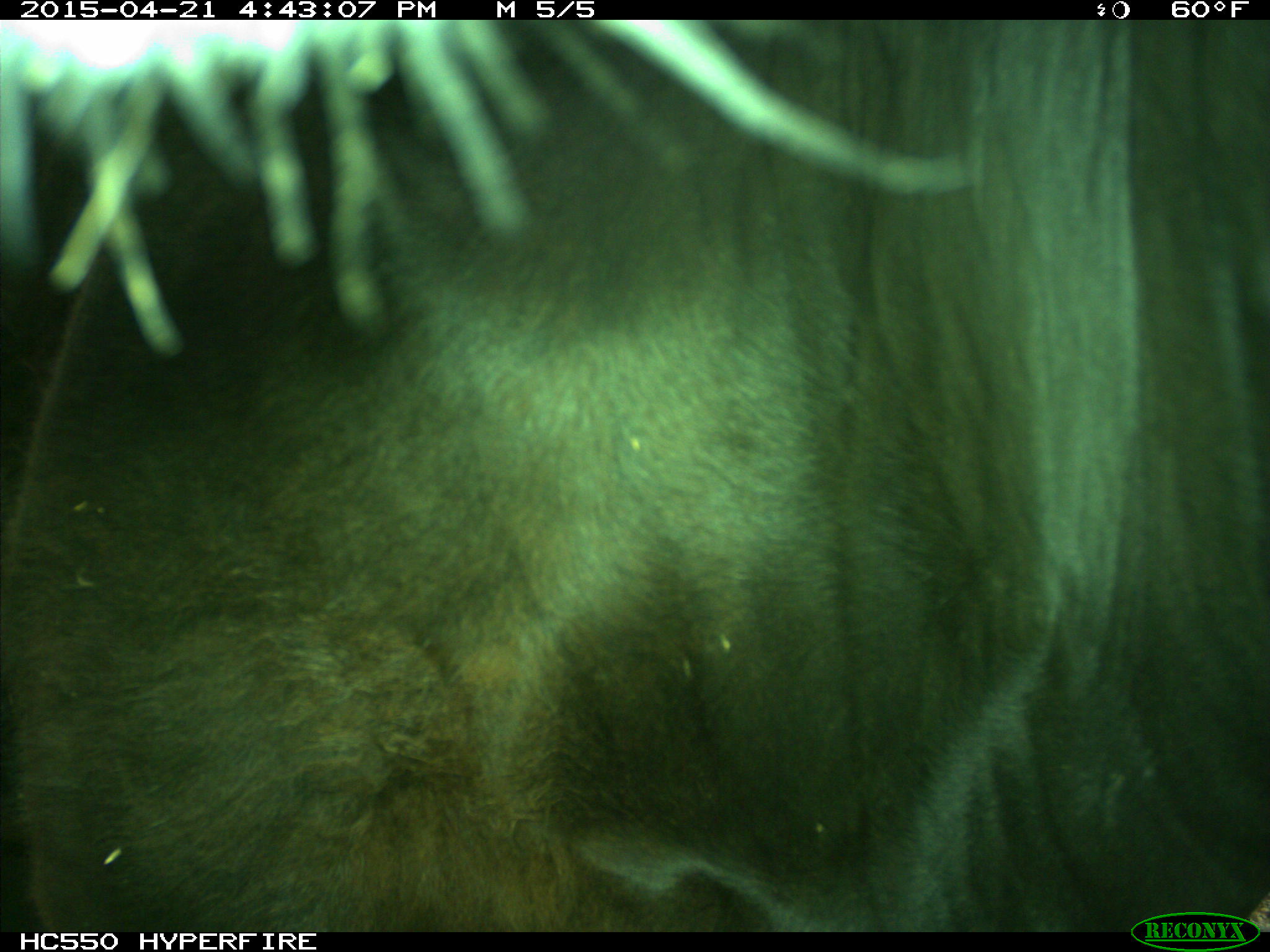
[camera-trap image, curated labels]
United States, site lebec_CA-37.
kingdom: Animalia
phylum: Chordata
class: Mammalia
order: Artiodactyla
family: Bovidae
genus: Bos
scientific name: Bos taurus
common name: domestic cow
Bos taurus (domestic cow).